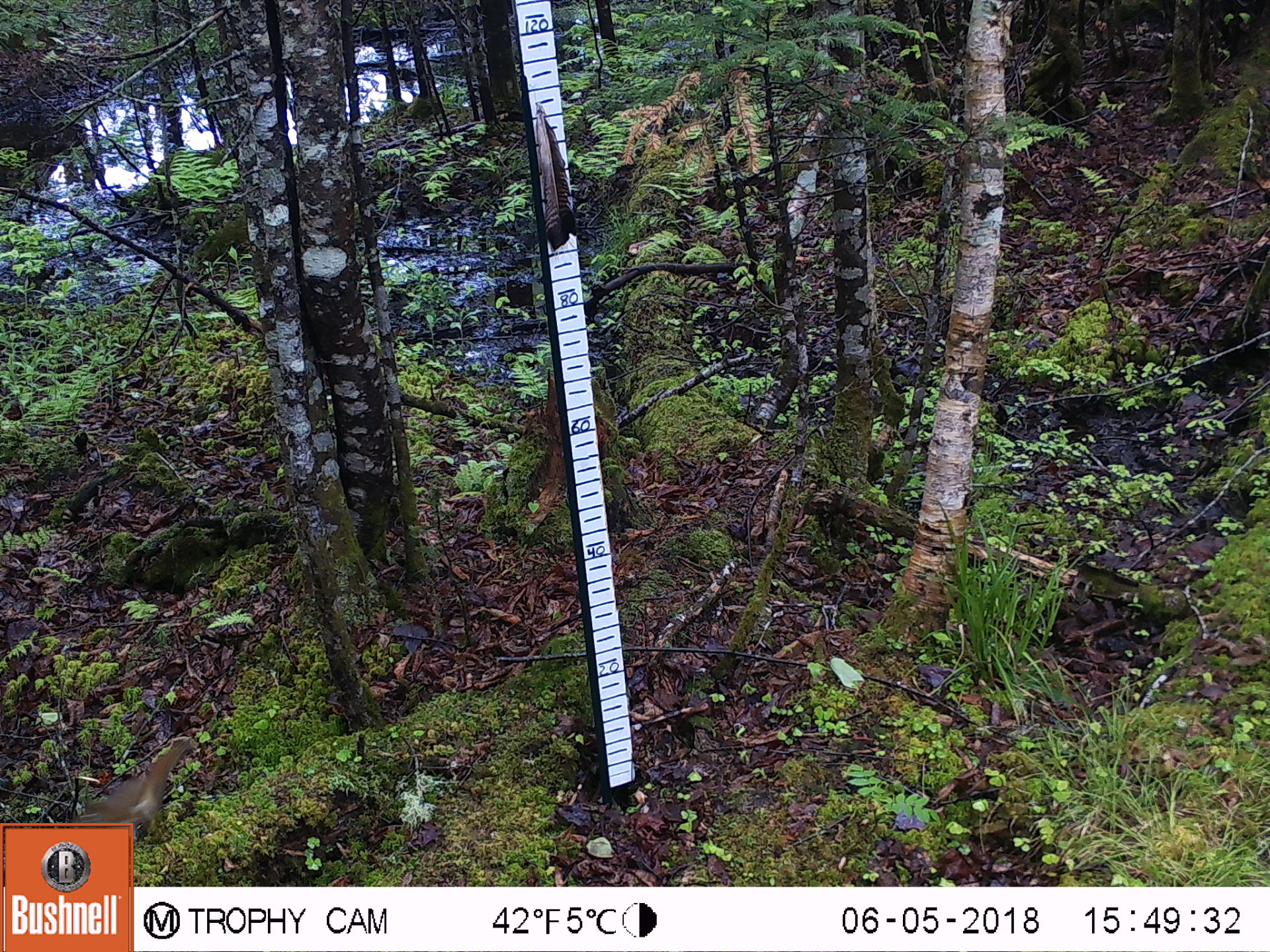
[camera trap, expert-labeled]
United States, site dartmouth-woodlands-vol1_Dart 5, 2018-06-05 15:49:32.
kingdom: Animalia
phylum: Chordata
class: Mammalia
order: Rodentia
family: Sciuridae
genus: Tamiasciurus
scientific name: Tamiasciurus hudsonicus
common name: red squirrel